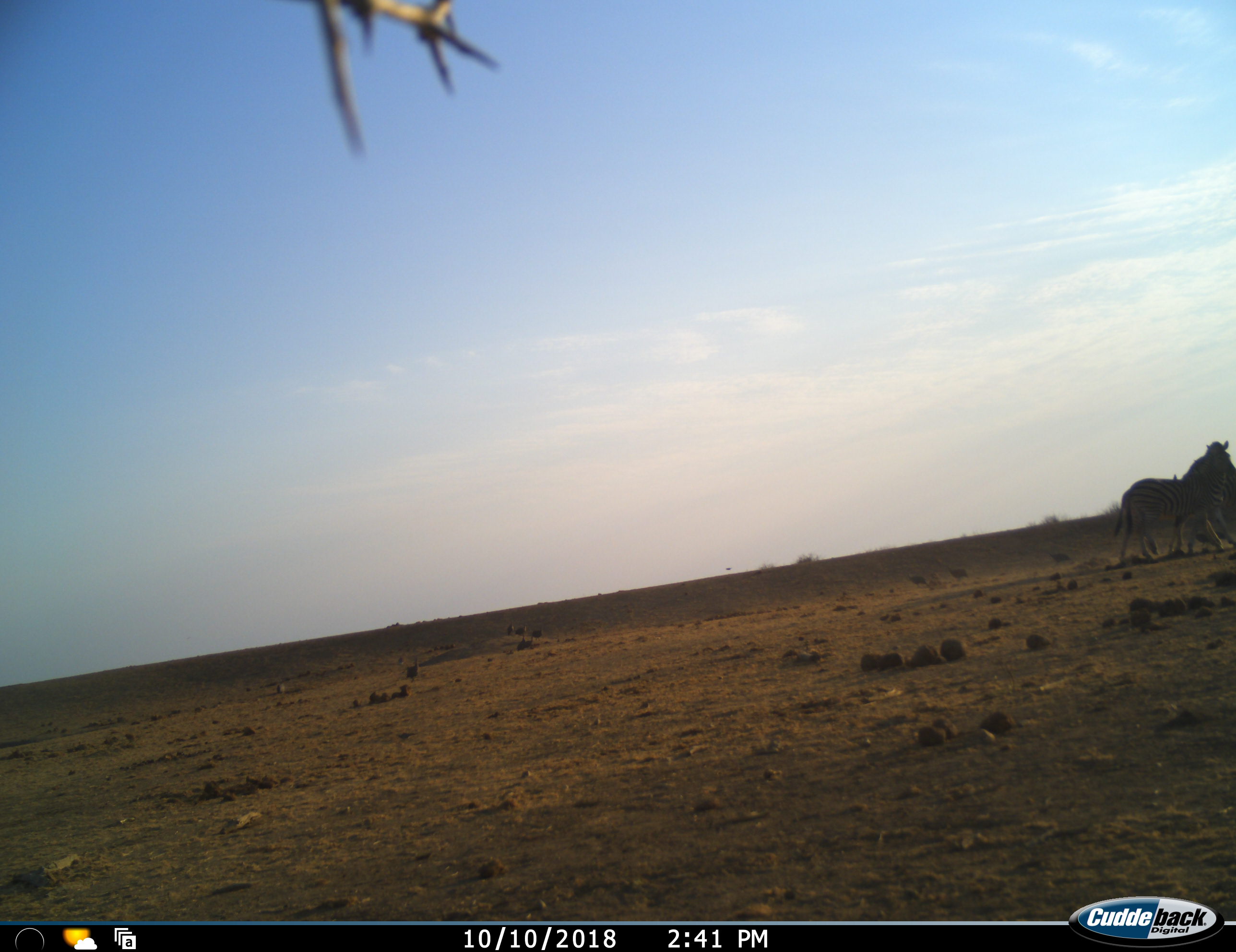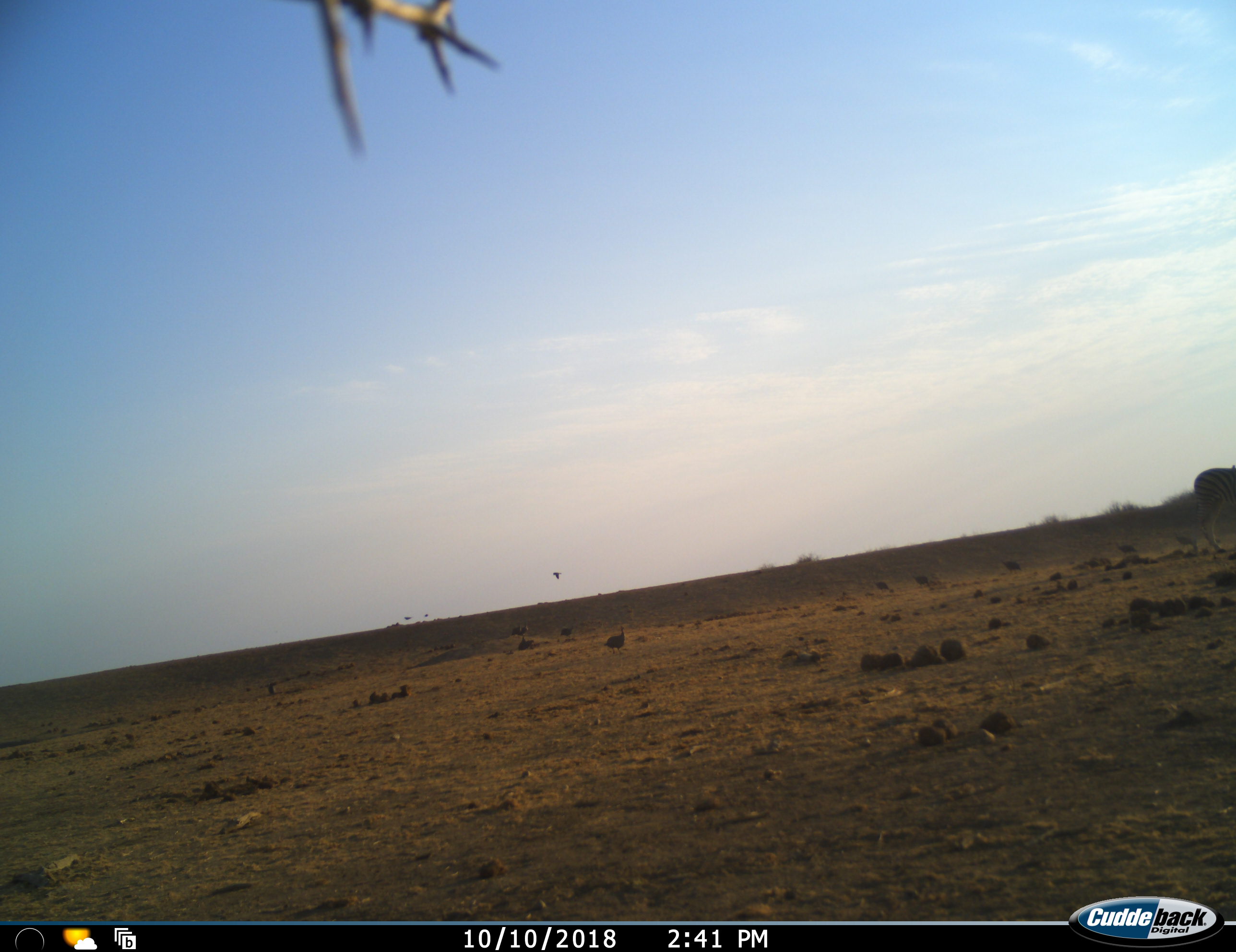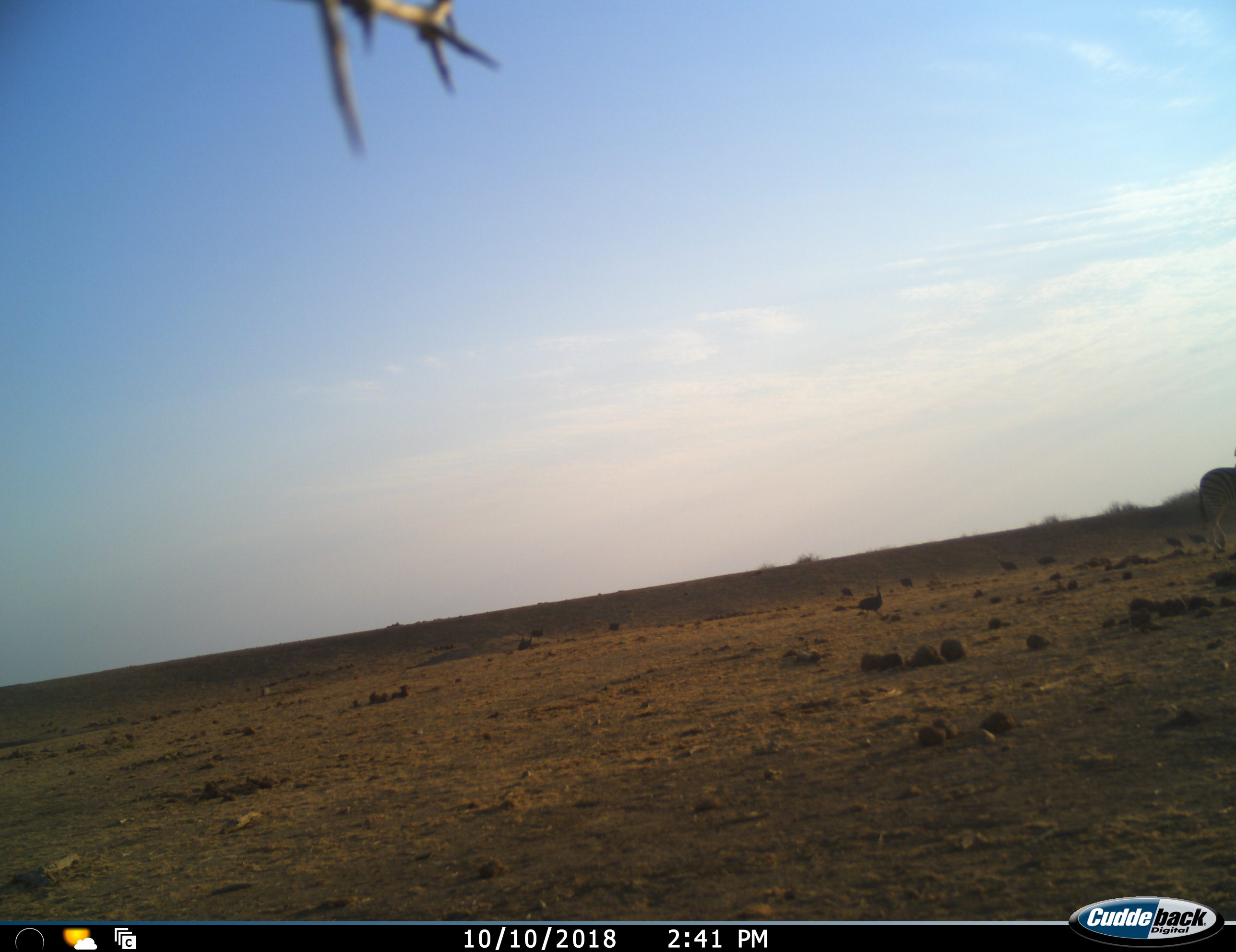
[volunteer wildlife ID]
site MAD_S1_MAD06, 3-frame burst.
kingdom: Animalia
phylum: Chordata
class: Mammalia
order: Perissodactyla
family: Equidae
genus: Equus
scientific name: Equus quagga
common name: plains zebra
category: zebraplains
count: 2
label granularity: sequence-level